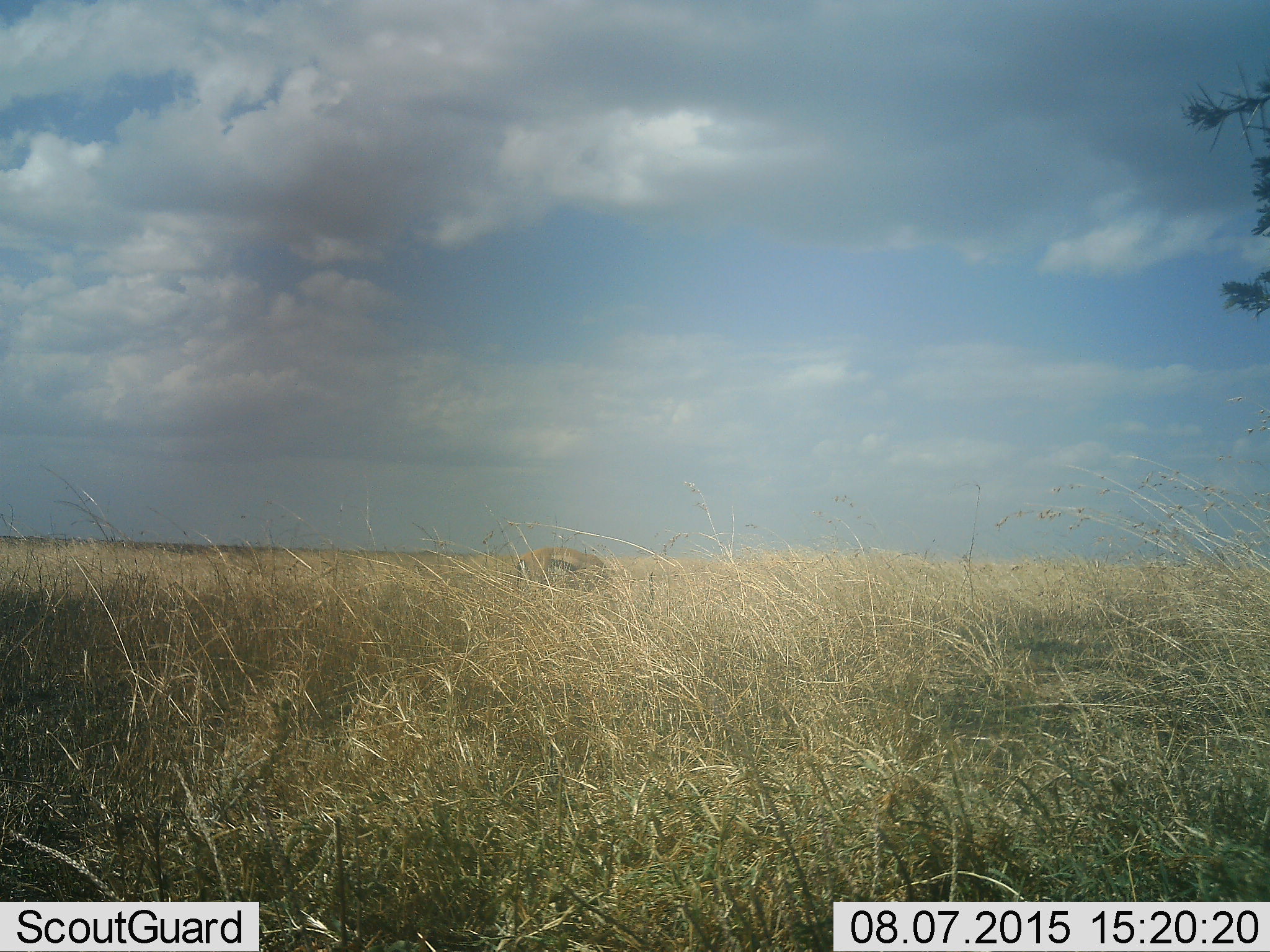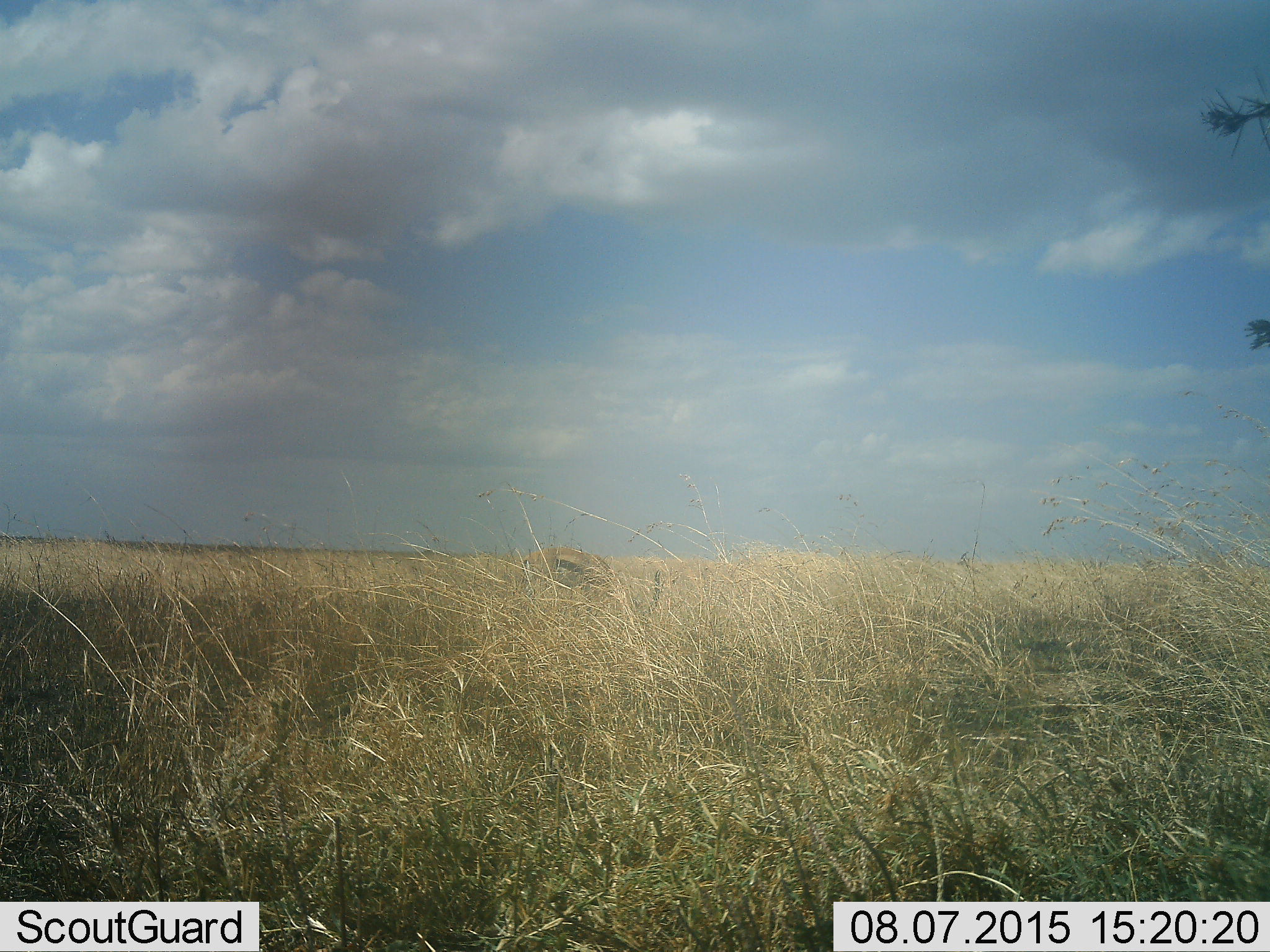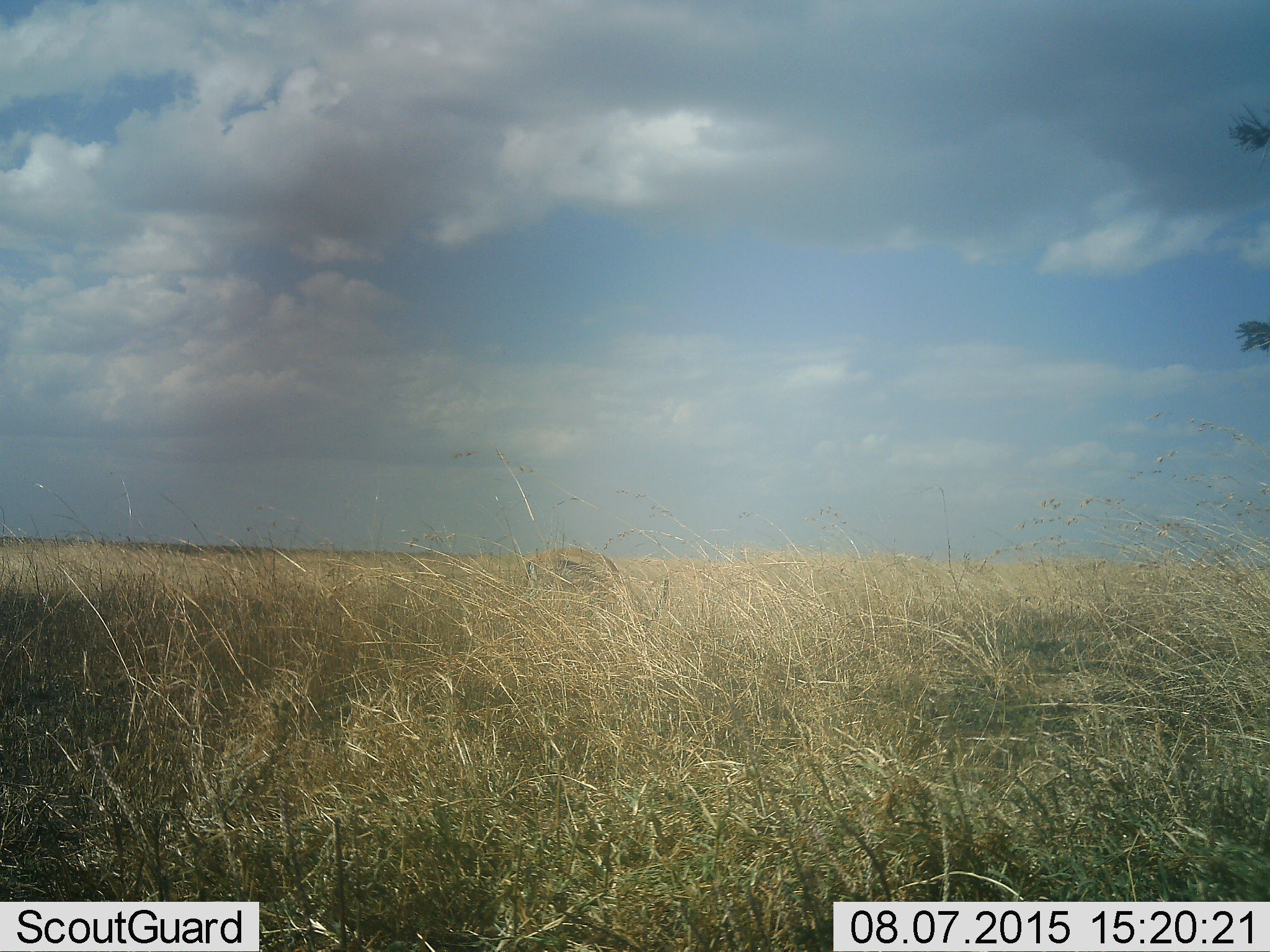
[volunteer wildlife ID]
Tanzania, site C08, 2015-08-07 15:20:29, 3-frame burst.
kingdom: Animalia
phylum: Chordata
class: Mammalia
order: Artiodactyla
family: Bovidae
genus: Eudorcas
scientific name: Eudorcas thomsonii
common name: thomson's gazelle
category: gazellethomsons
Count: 1.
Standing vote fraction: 10%.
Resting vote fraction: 0%.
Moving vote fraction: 0%.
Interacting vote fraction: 0%.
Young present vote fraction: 0%.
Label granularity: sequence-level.